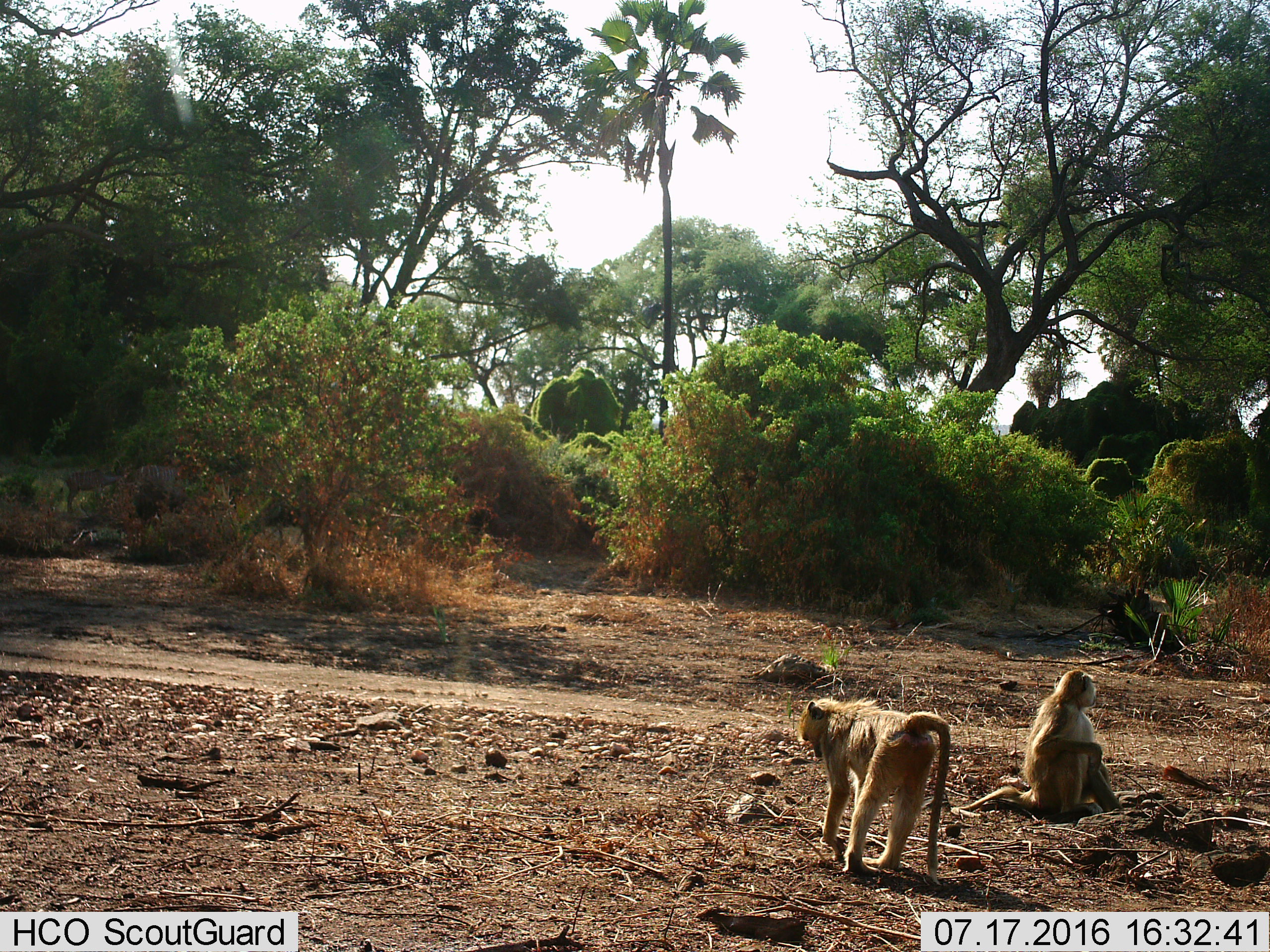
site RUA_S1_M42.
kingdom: Animalia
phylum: Chordata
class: Mammalia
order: Primates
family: Cercopithecidae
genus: Papio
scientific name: Papio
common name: baboon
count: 2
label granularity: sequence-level